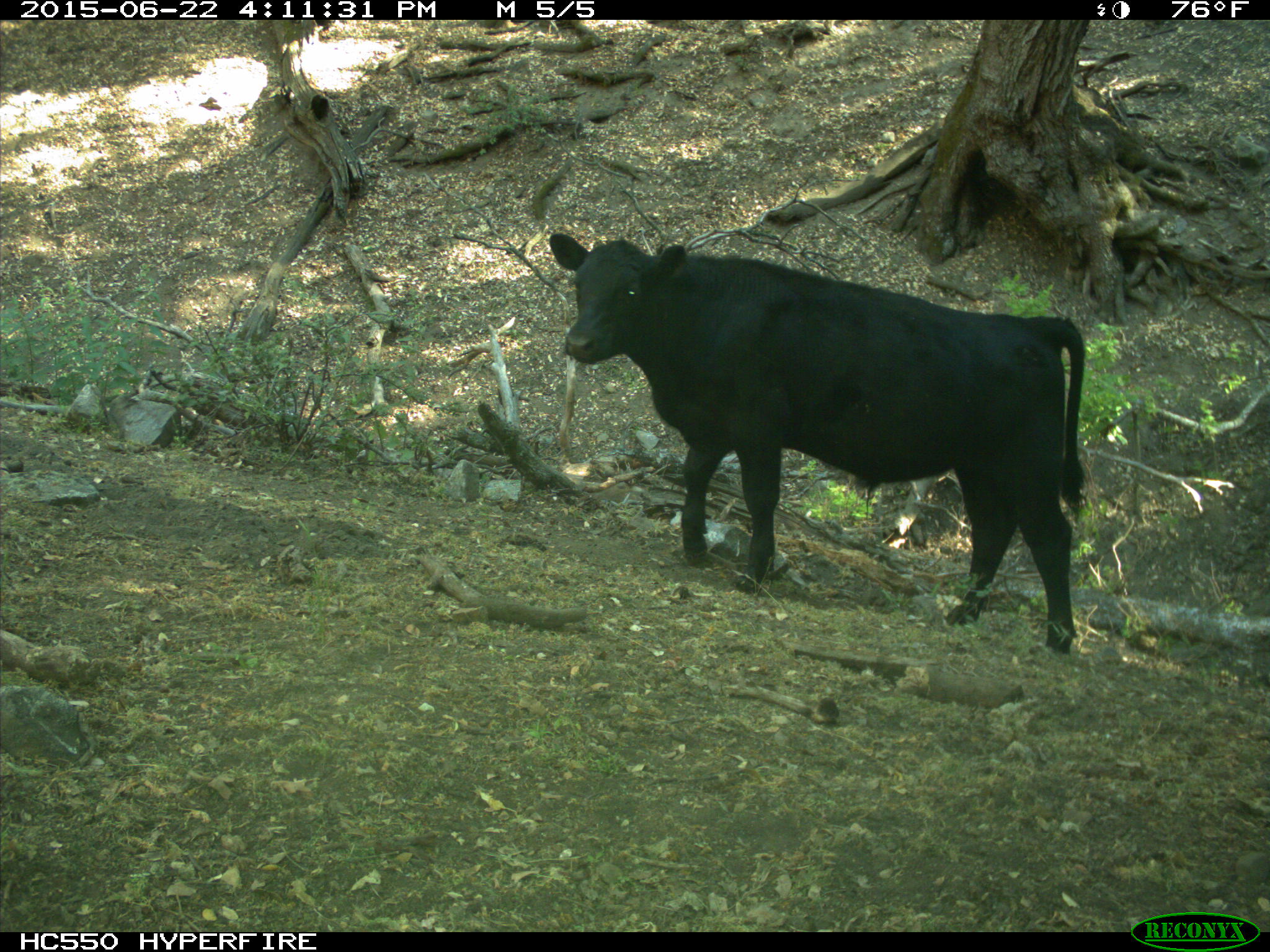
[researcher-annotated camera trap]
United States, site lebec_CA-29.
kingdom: Animalia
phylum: Chordata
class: Mammalia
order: Artiodactyla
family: Bovidae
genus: Bos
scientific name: Bos taurus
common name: domestic cow